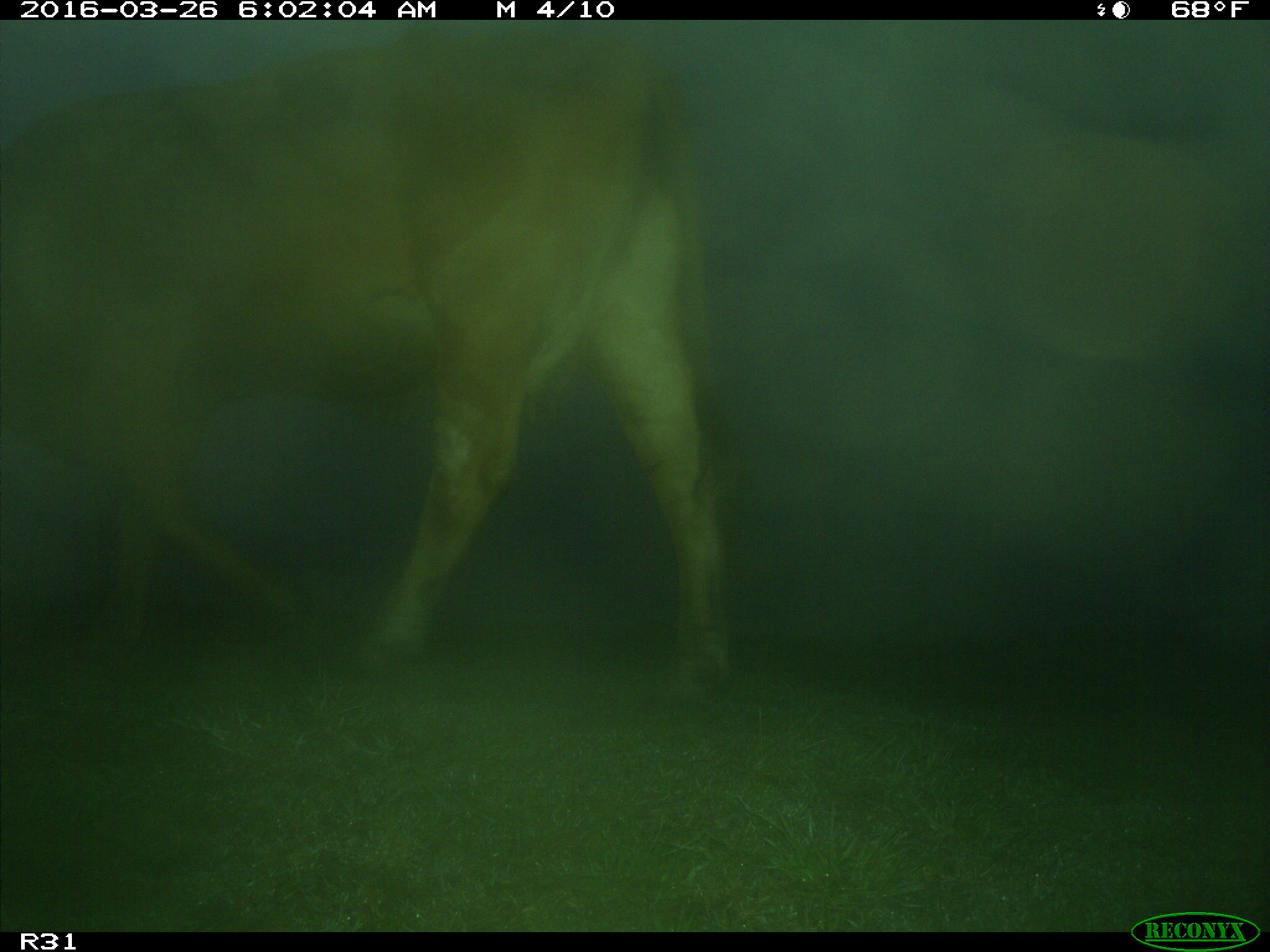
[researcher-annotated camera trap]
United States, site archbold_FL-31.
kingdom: Animalia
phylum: Chordata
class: Mammalia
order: Artiodactyla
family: Bovidae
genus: Bos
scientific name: Bos taurus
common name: domestic cow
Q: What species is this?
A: Bos taurus (domestic cow).